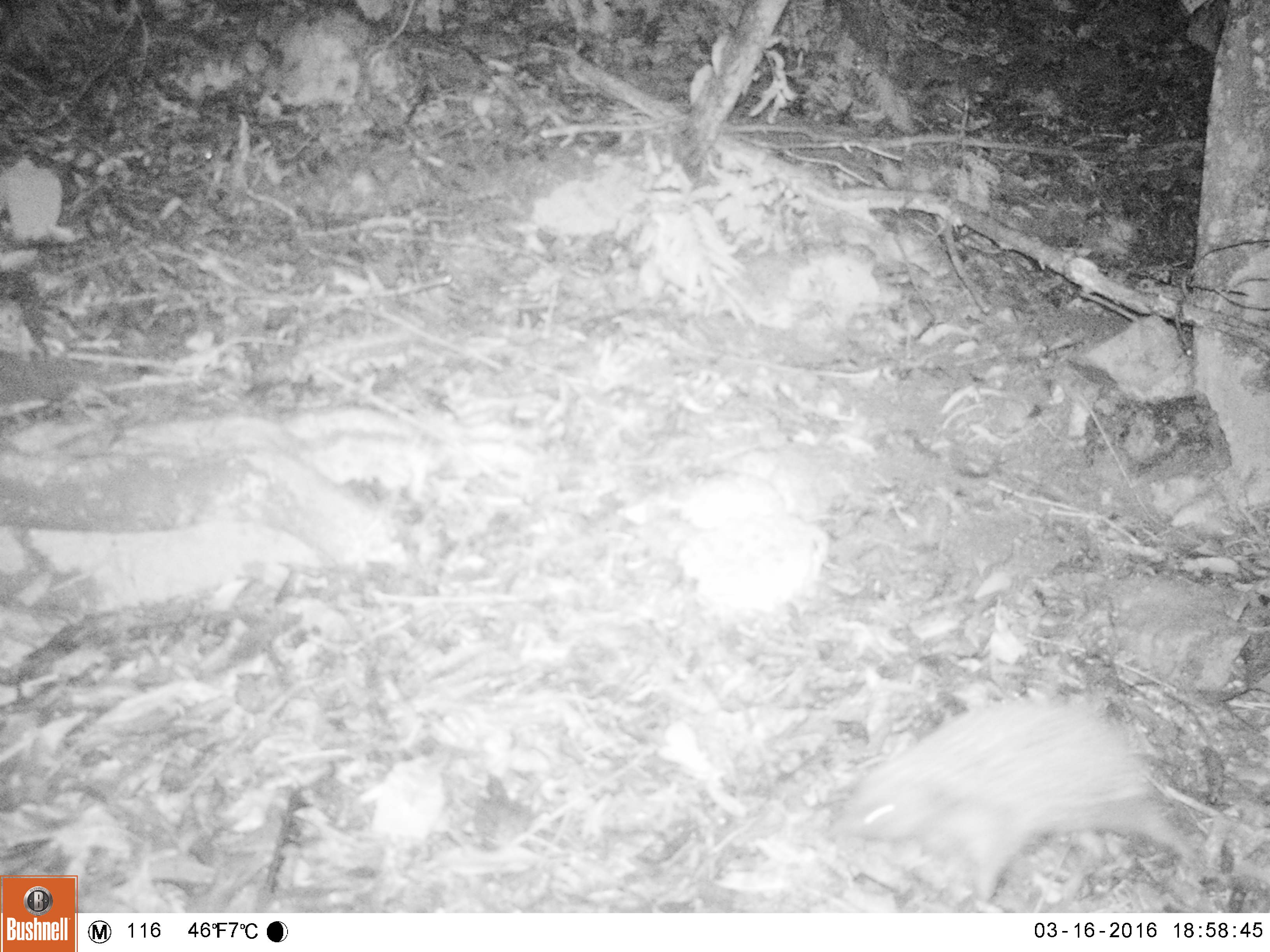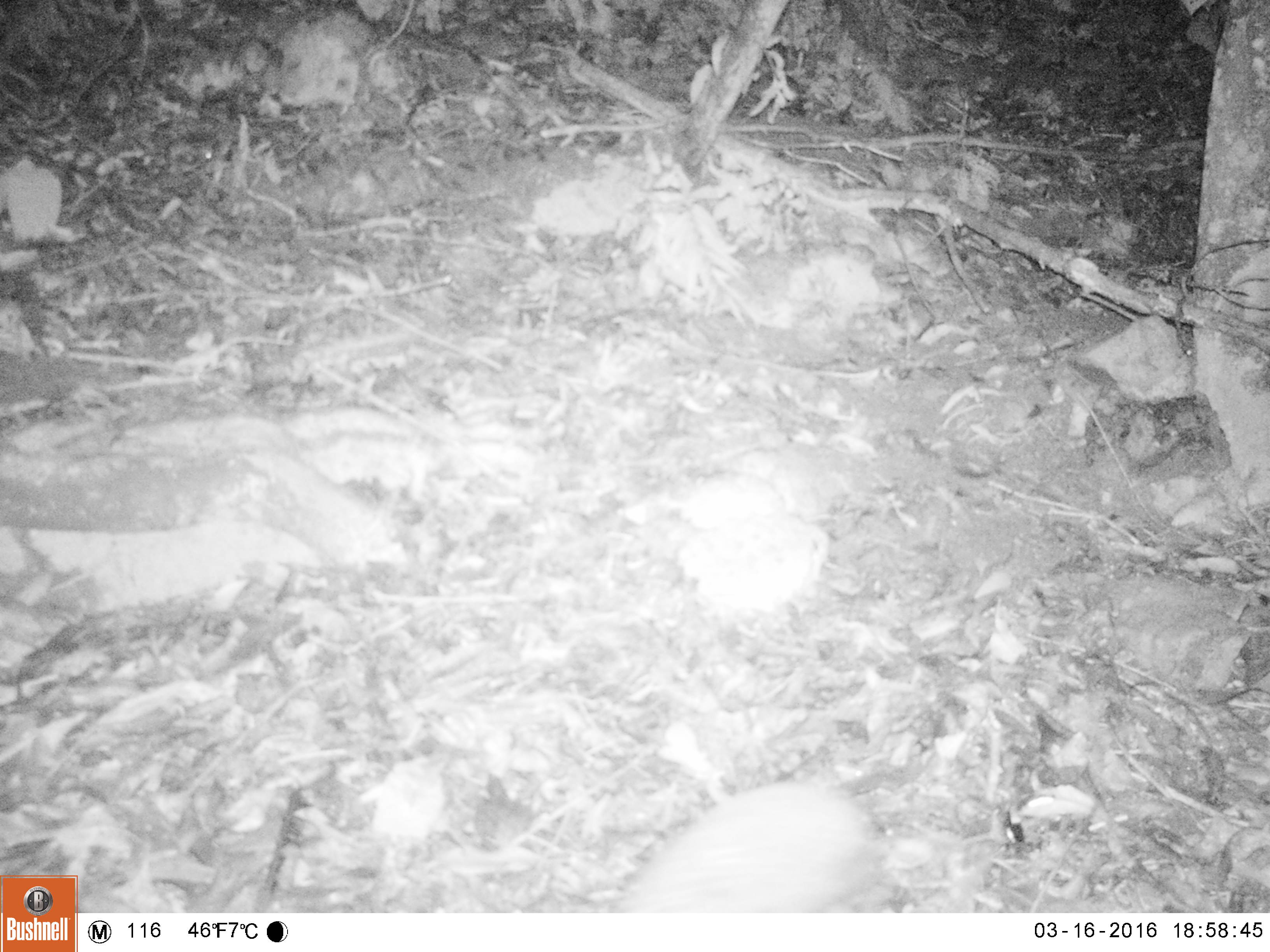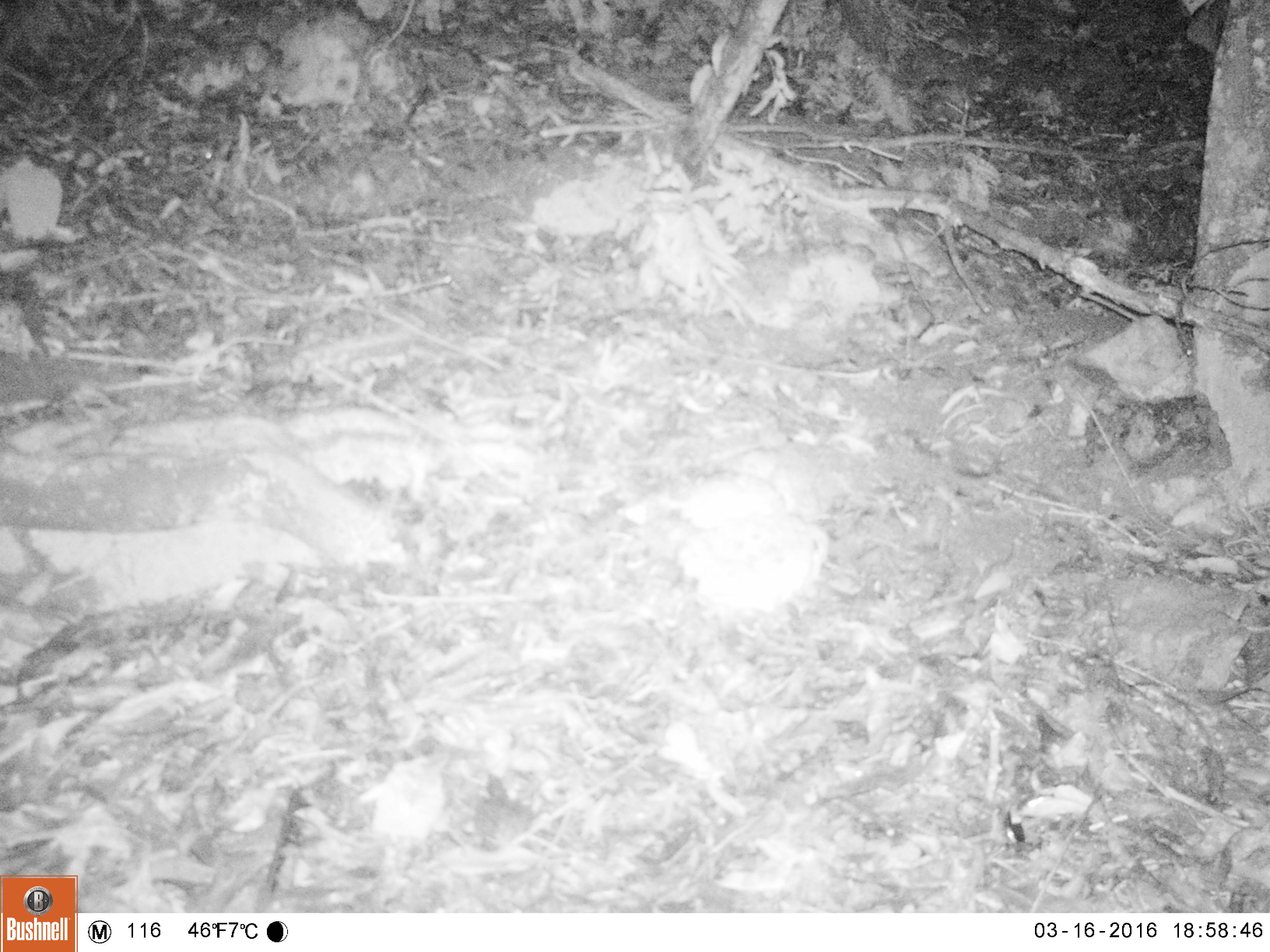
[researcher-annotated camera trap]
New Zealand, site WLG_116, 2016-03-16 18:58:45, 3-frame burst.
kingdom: Animalia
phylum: Chordata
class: Mammalia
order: Eulipotyphla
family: Erinaceidae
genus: Erinaceus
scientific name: Erinaceus europaeus europaeus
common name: european hedgehog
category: hedgehog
Hedgehog (european hedgehog) (Erinaceus europaeus europaeus).